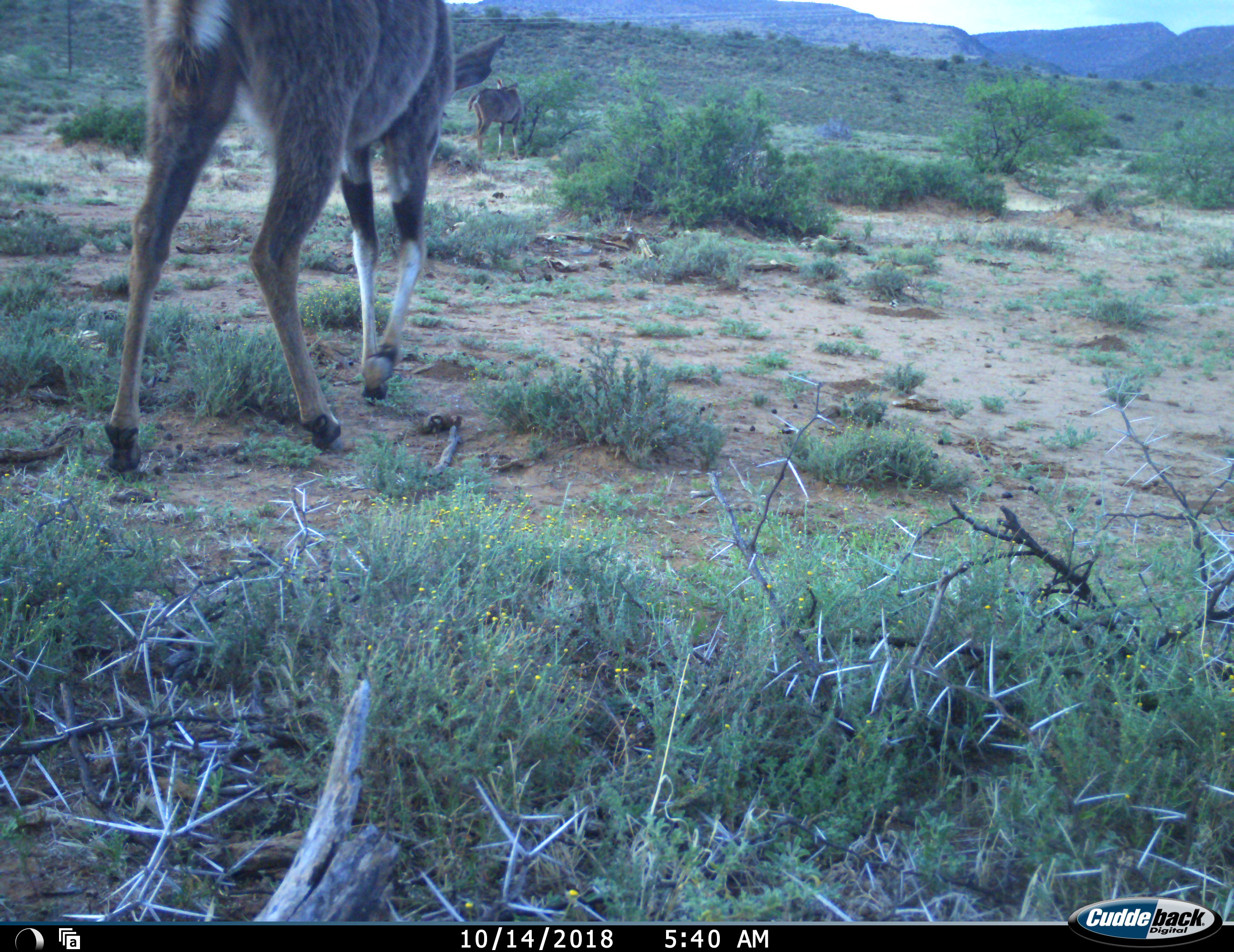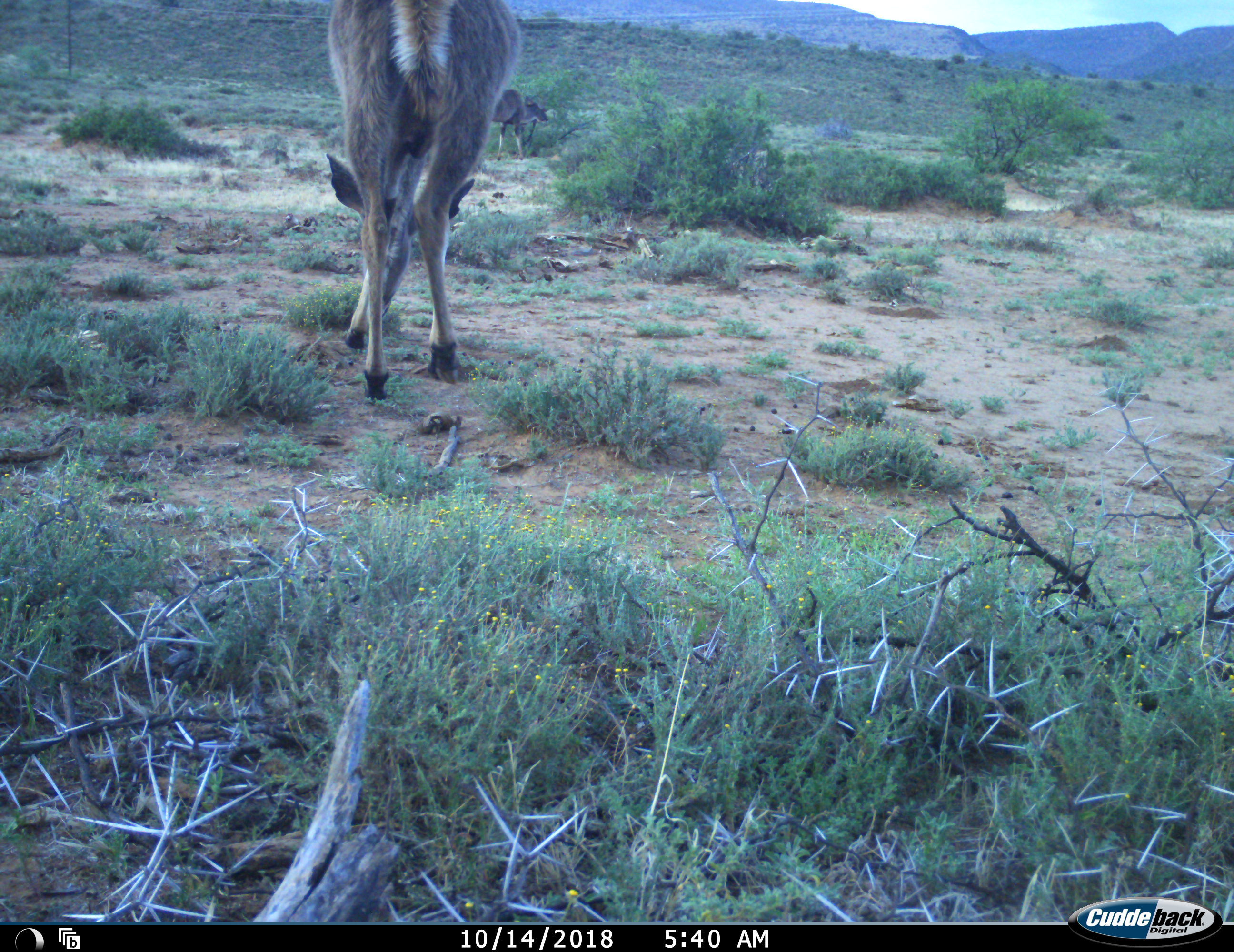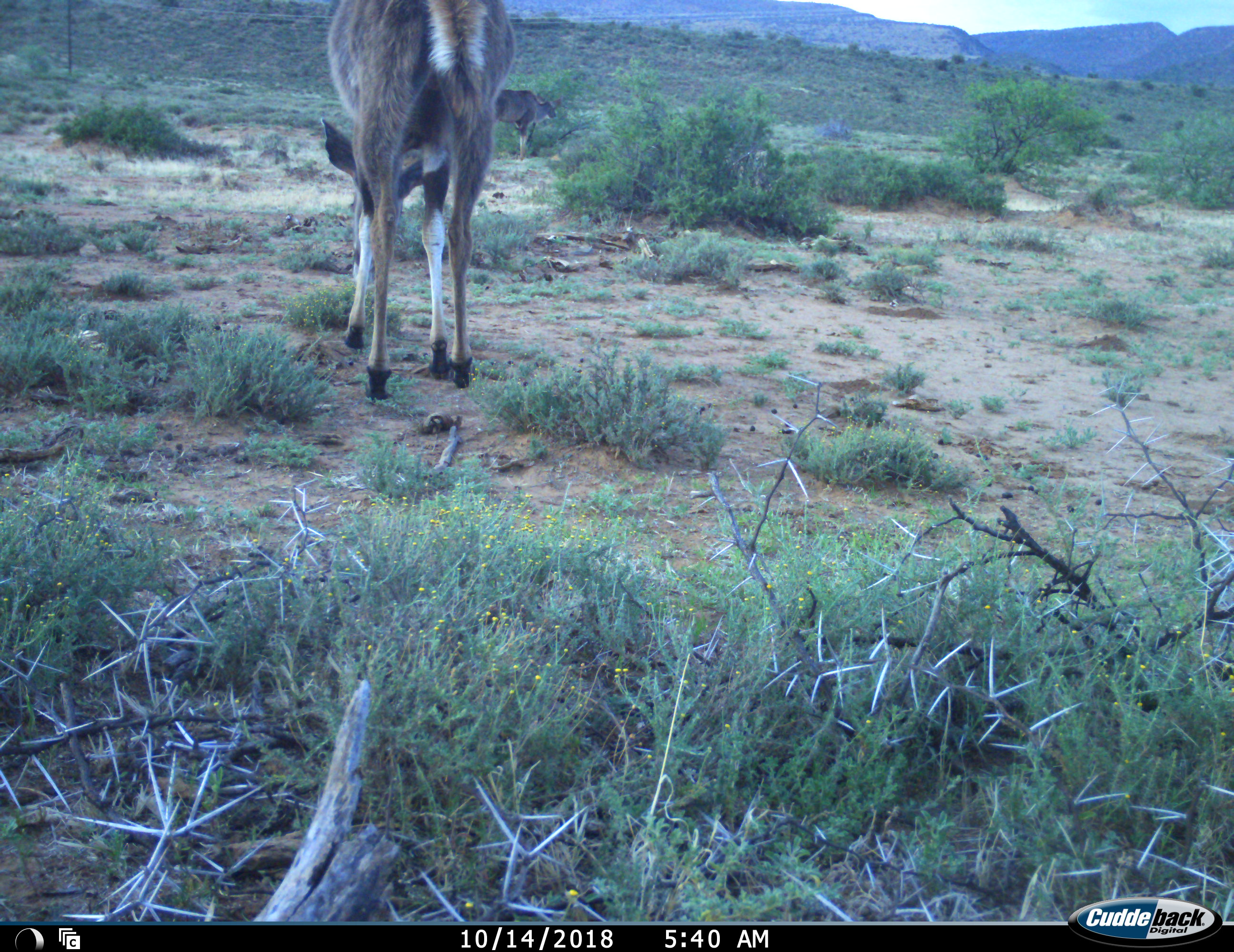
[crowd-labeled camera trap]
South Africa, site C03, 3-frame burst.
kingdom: Animalia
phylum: Chordata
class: Mammalia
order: Artiodactyla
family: Bovidae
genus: Tragelaphus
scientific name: Tragelaphus strepsiceros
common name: greater kudu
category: kudu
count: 2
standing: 33%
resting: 0%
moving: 67%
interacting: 0%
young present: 0%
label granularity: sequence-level